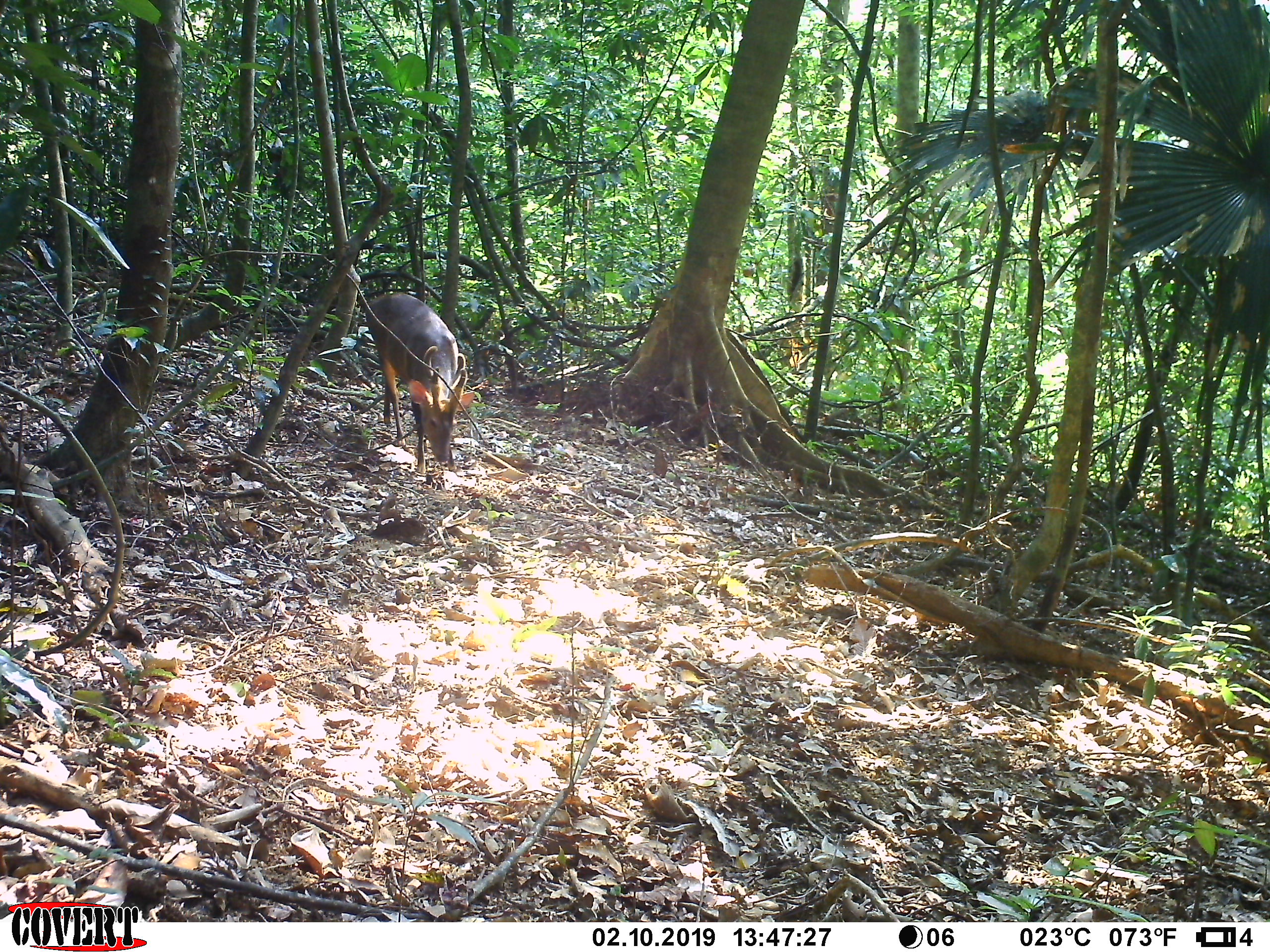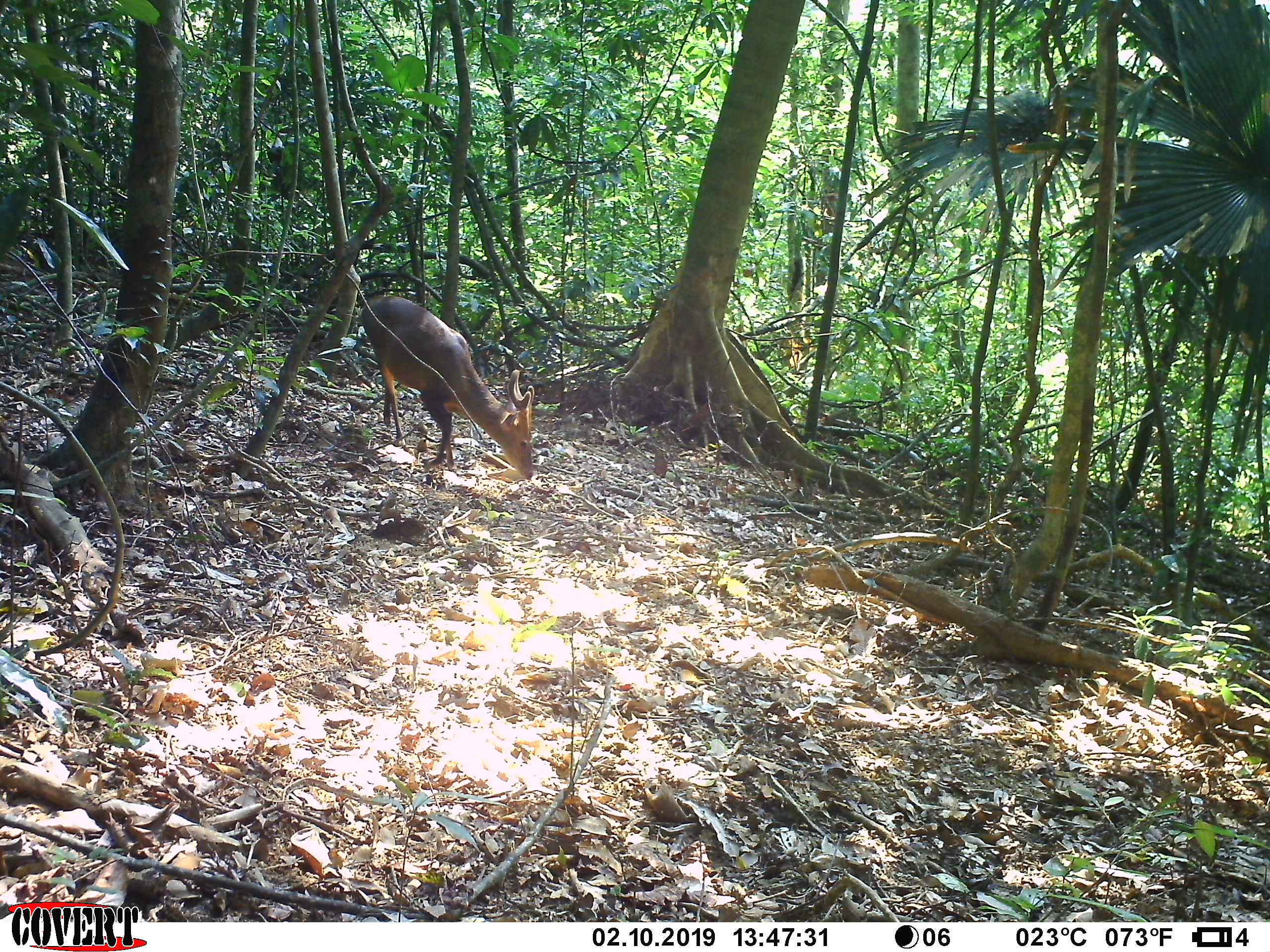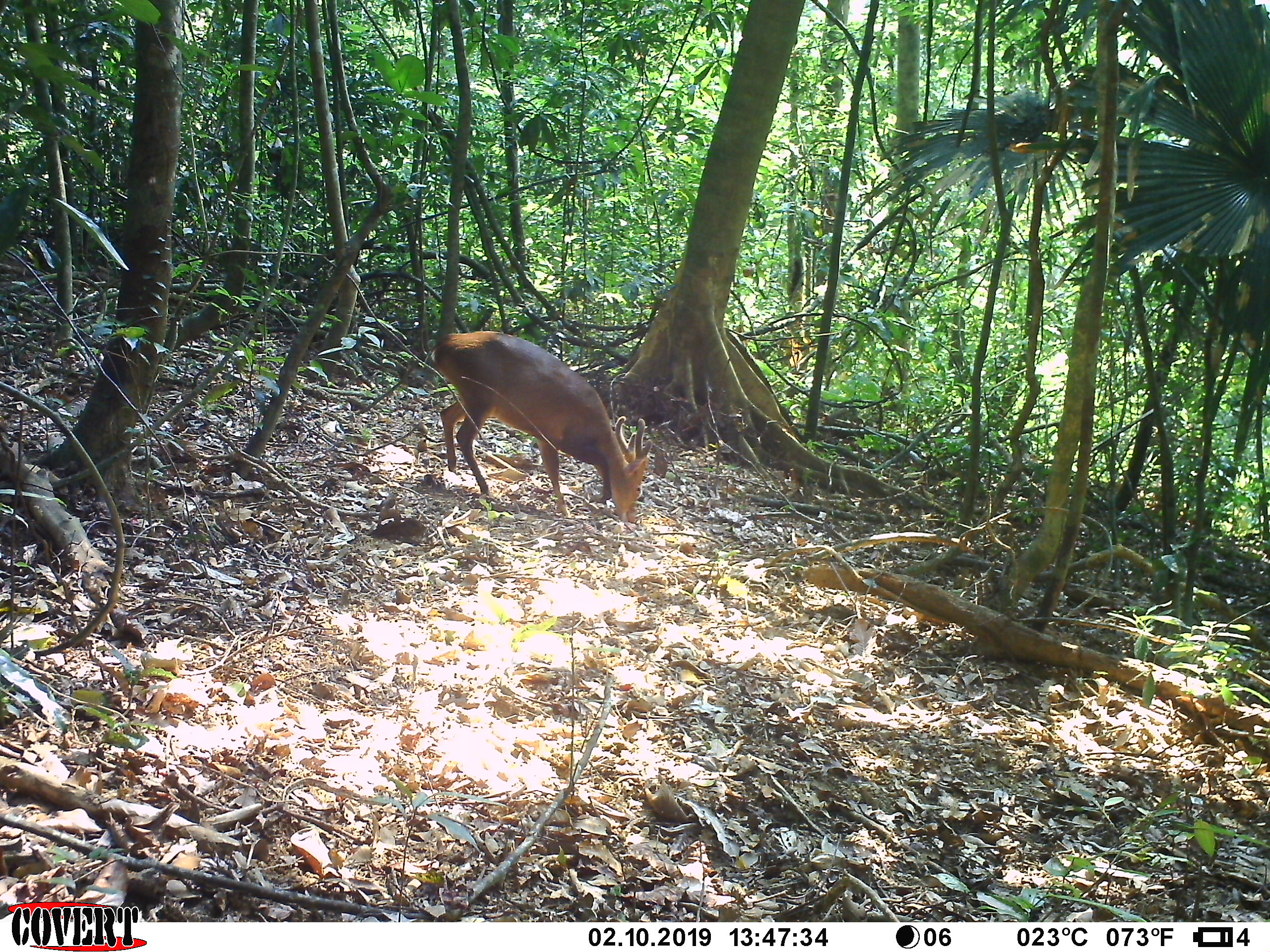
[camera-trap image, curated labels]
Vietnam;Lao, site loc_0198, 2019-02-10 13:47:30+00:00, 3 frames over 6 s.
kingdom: Animalia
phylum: Chordata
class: Mammalia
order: Artiodactyla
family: Cervidae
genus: Muntiacus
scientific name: Muntiacus vuquangensis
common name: large-antlered muntjac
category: large antlered muntjac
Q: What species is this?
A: Large antlered muntjac (large-antlered muntjac) (Muntiacus vuquangensis).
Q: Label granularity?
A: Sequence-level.